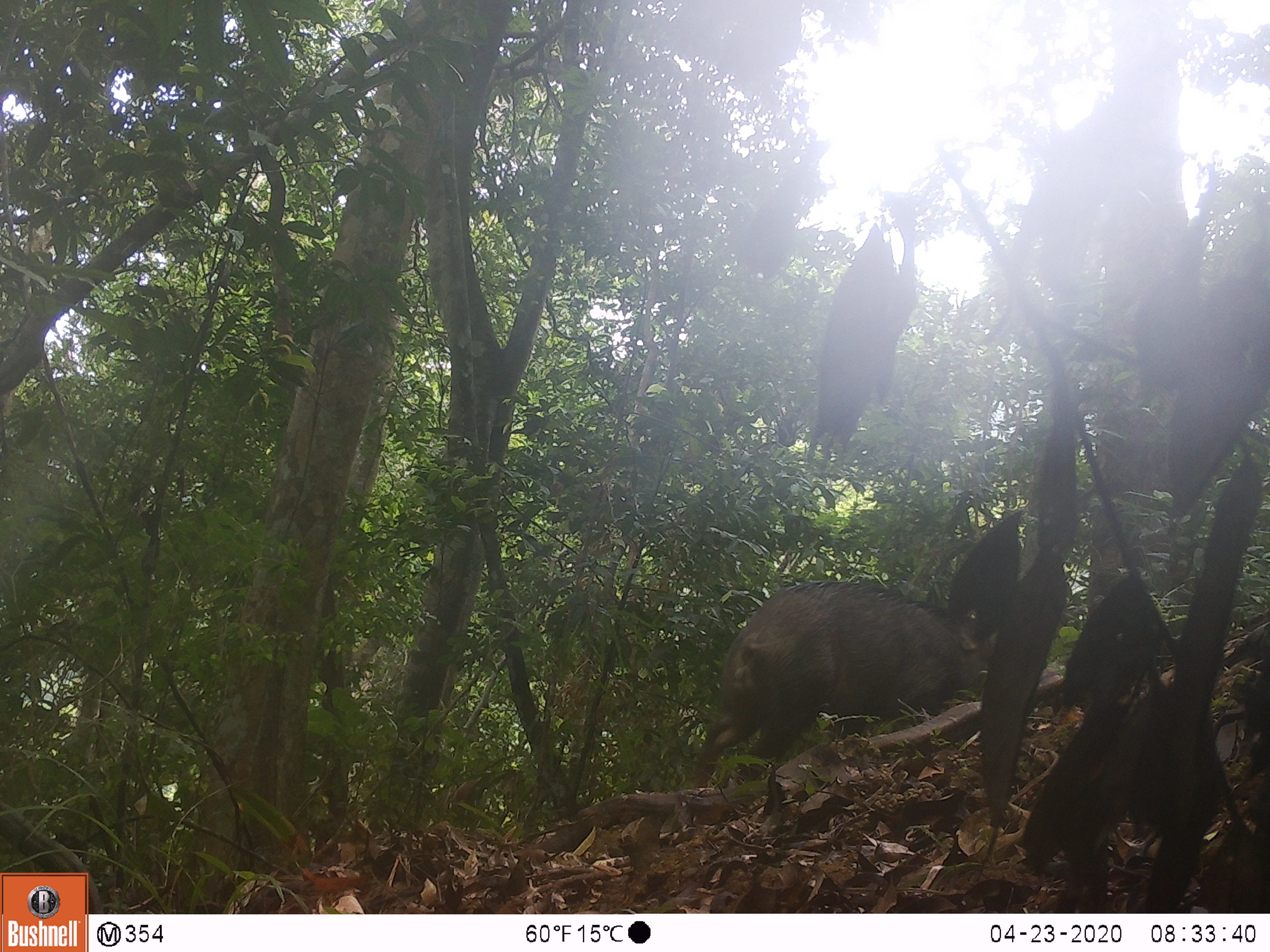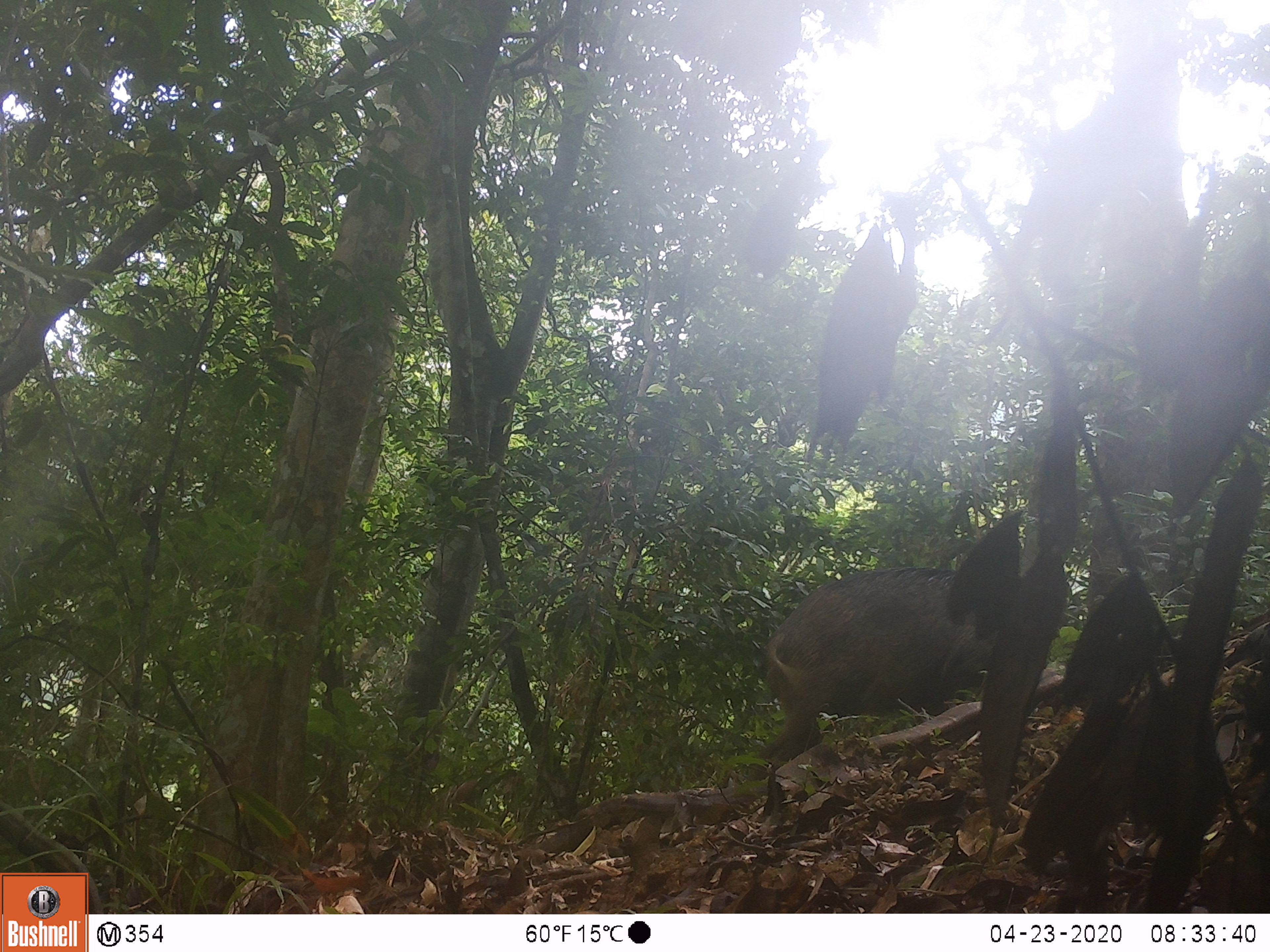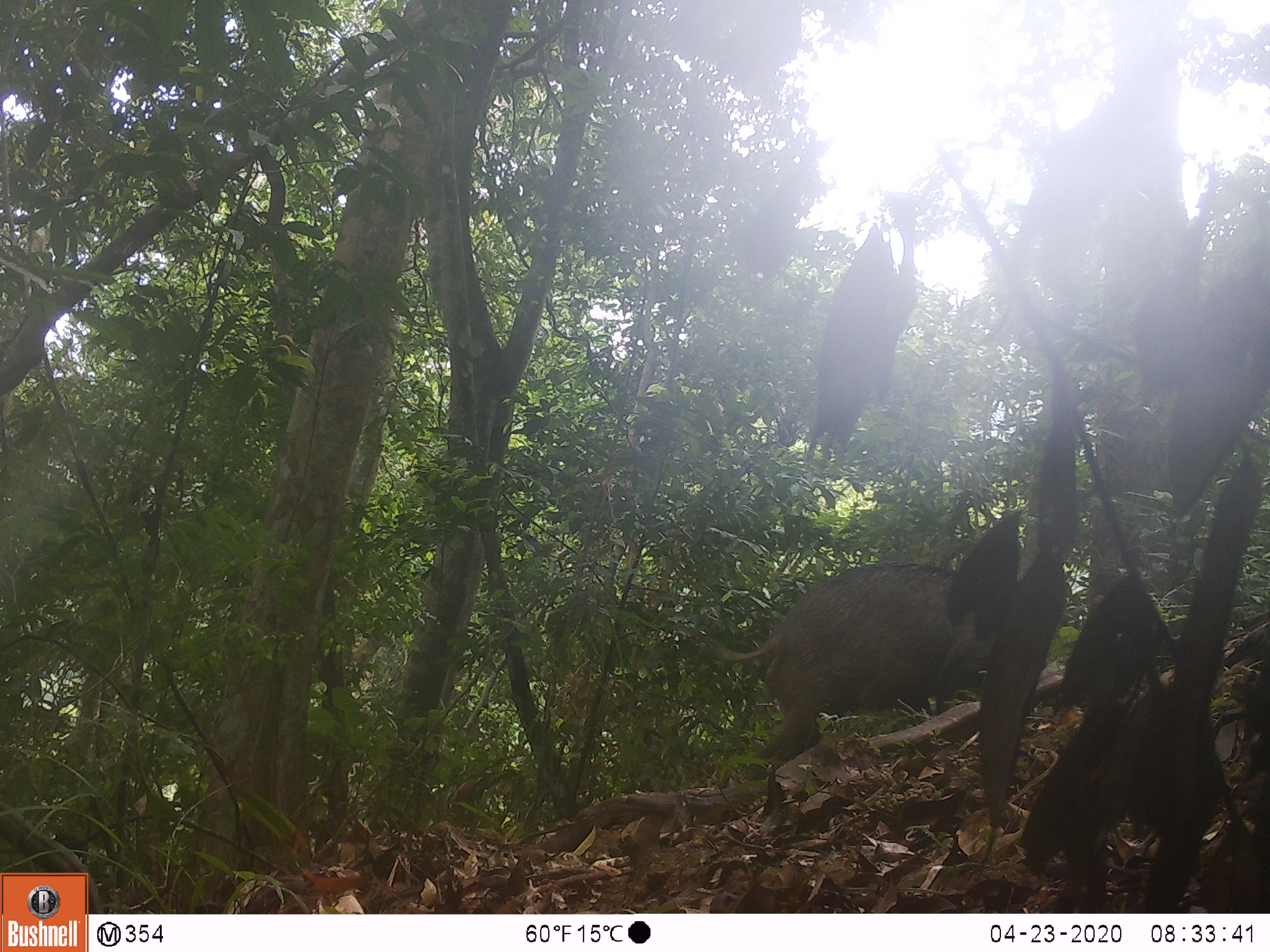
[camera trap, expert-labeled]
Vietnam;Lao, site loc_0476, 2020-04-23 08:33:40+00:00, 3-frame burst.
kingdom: Animalia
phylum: Chordata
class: Mammalia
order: Artiodactyla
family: Suidae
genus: Sus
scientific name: Sus scrofa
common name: eurasian wild pig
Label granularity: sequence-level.